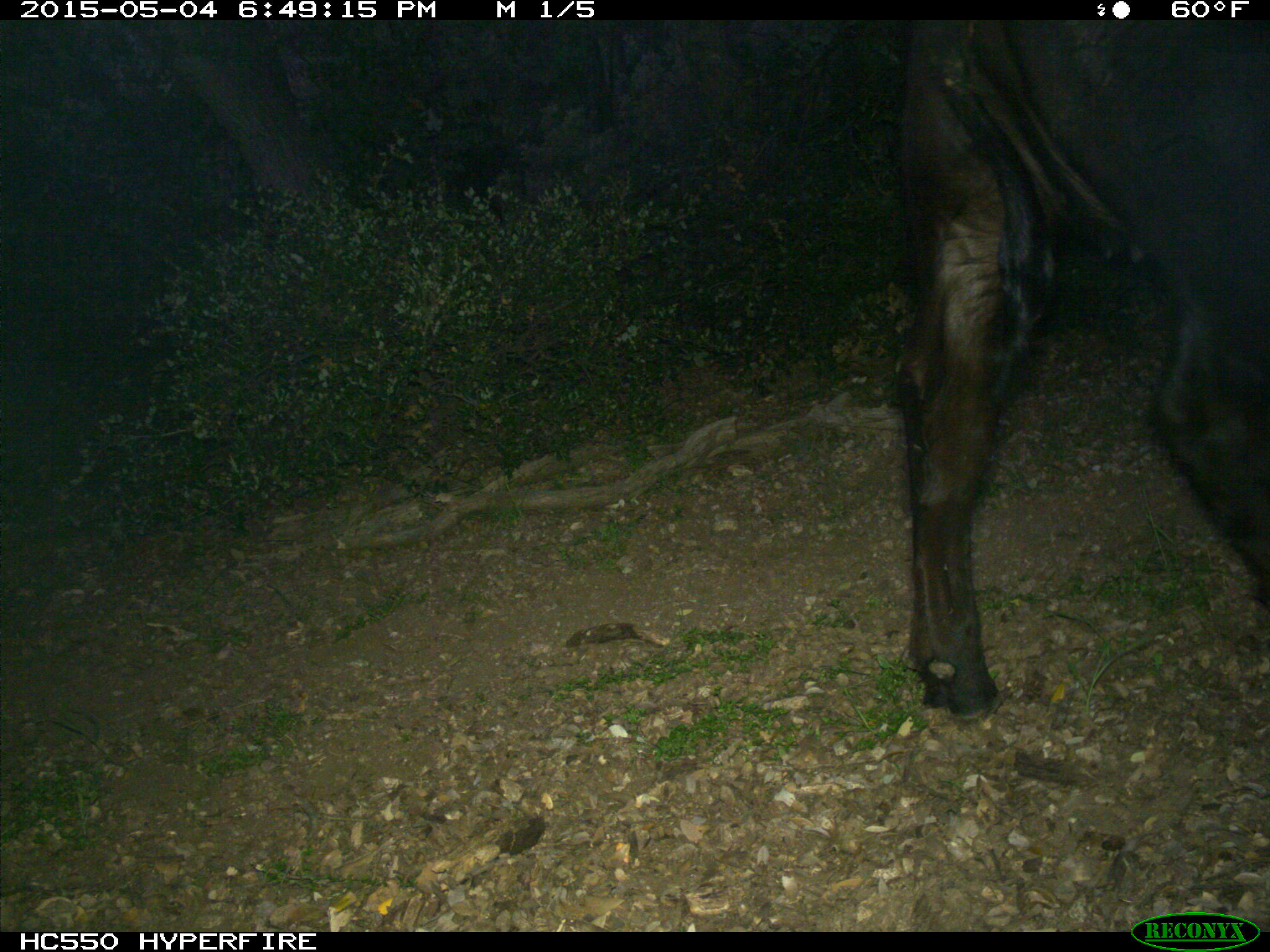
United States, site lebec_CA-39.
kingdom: Animalia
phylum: Chordata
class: Mammalia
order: Artiodactyla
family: Bovidae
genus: Bos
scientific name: Bos taurus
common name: domestic cow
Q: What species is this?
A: Bos taurus (domestic cow).